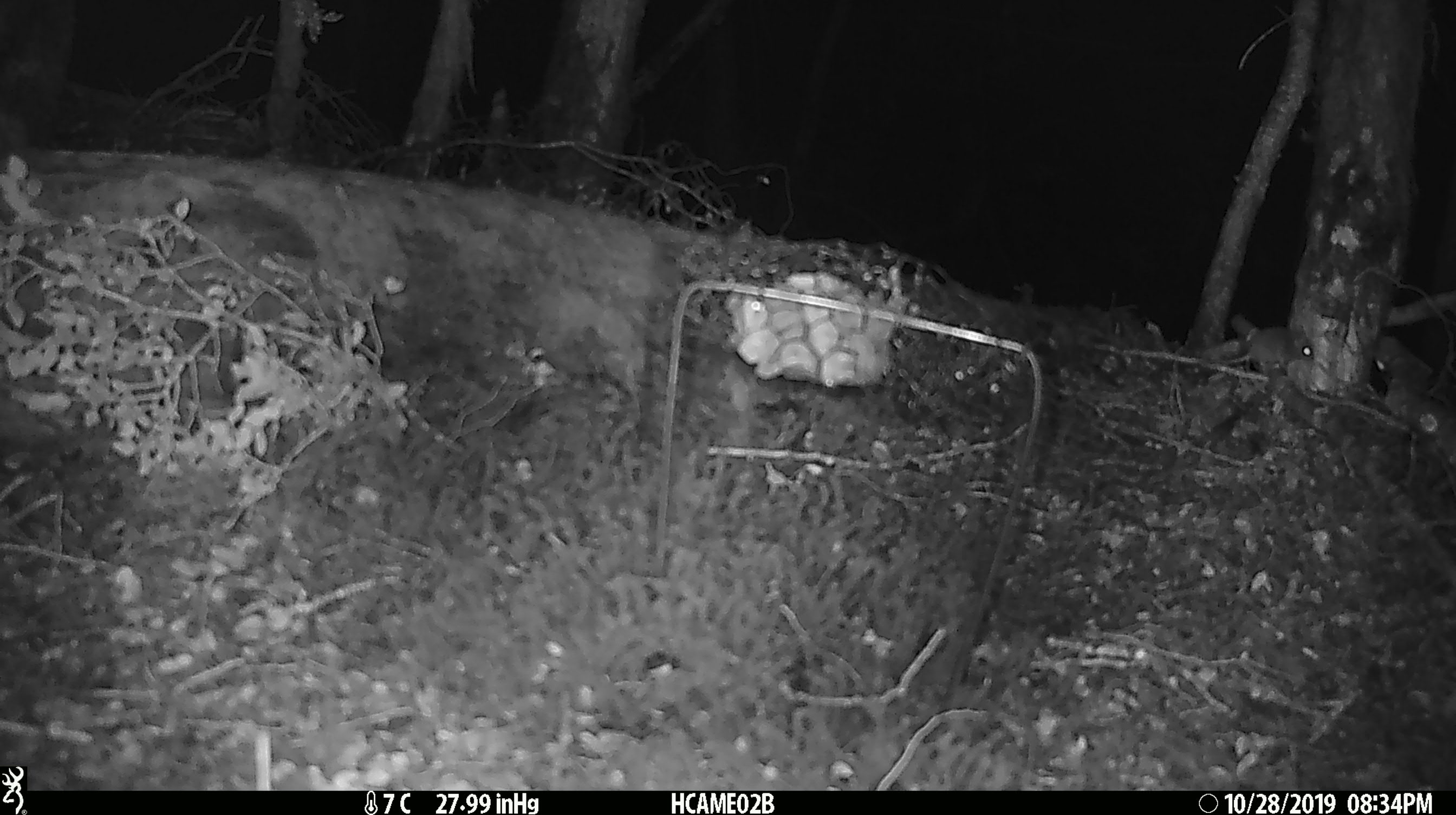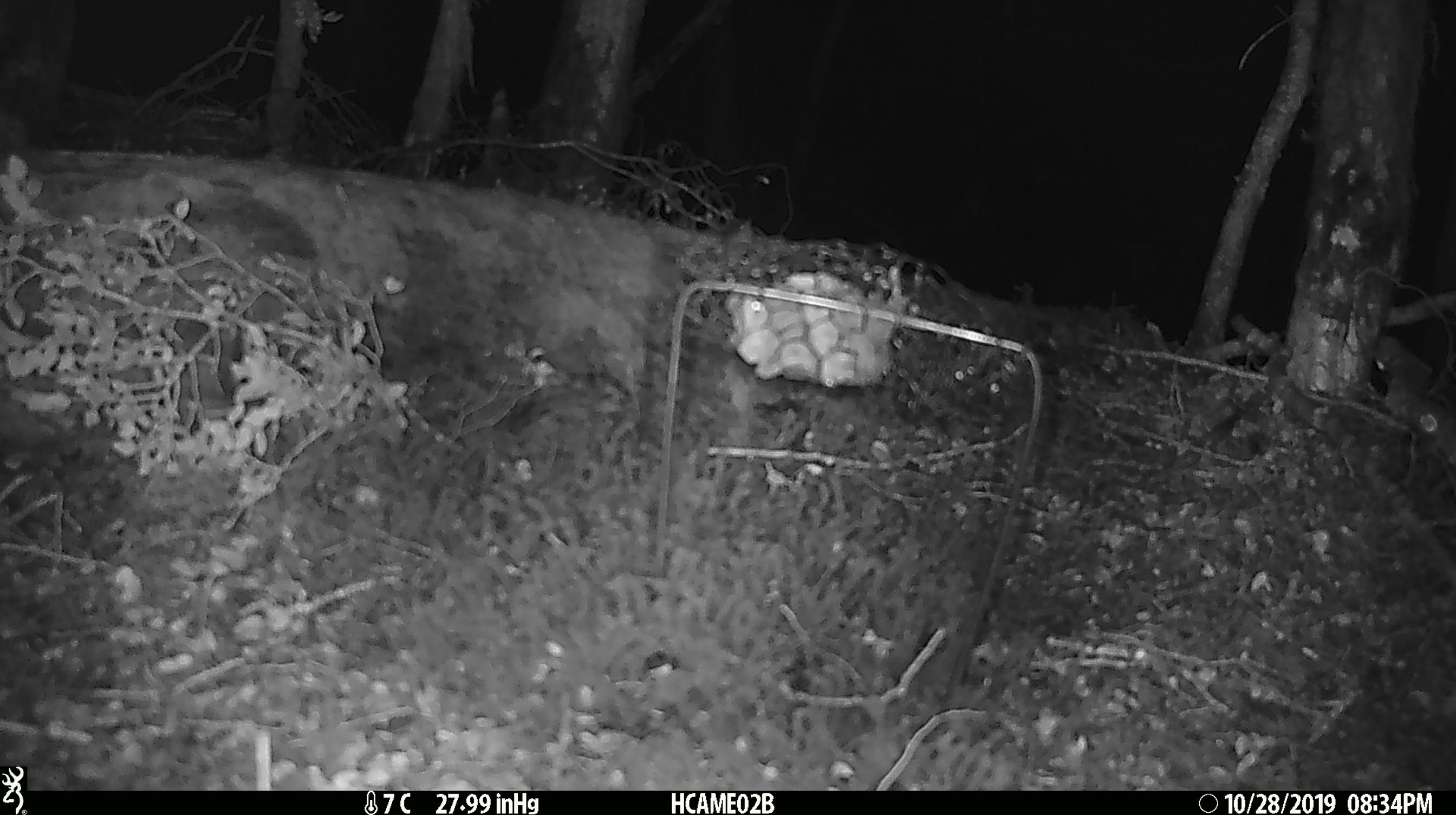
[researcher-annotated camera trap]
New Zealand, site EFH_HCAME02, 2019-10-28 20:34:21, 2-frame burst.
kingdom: Animalia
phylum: Chordata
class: Mammalia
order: Rodentia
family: Muridae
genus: Mus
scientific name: Mus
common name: mouse